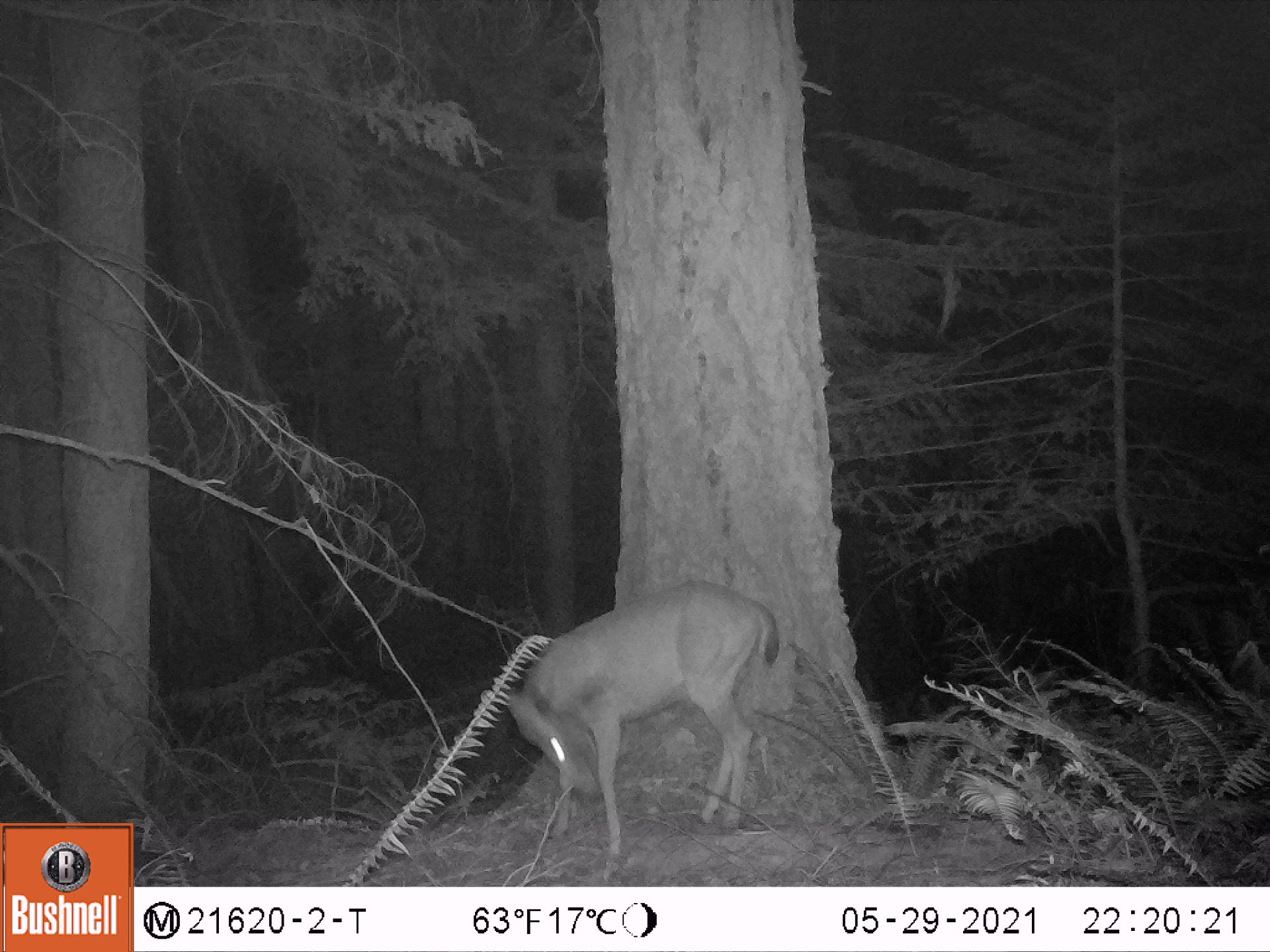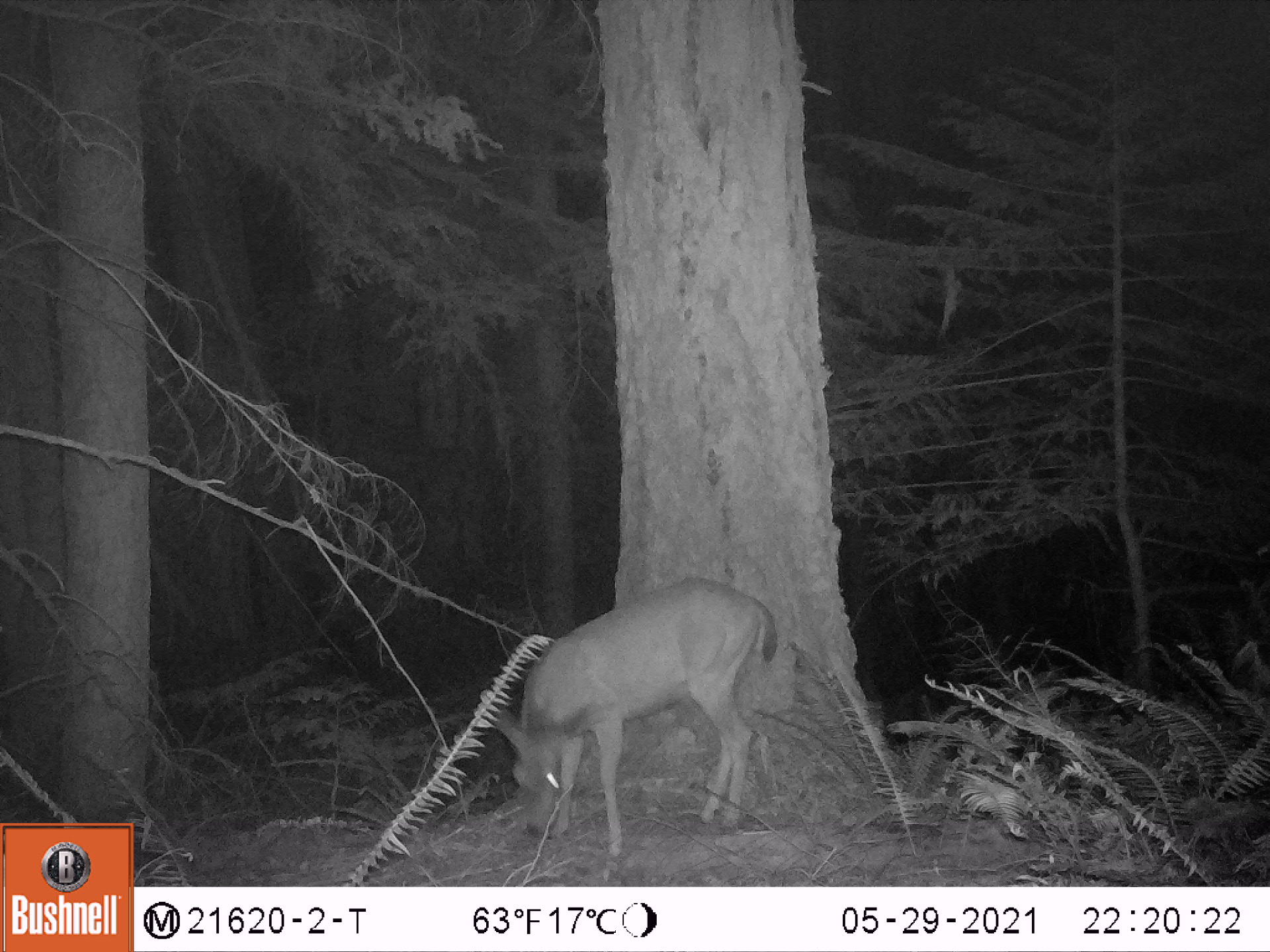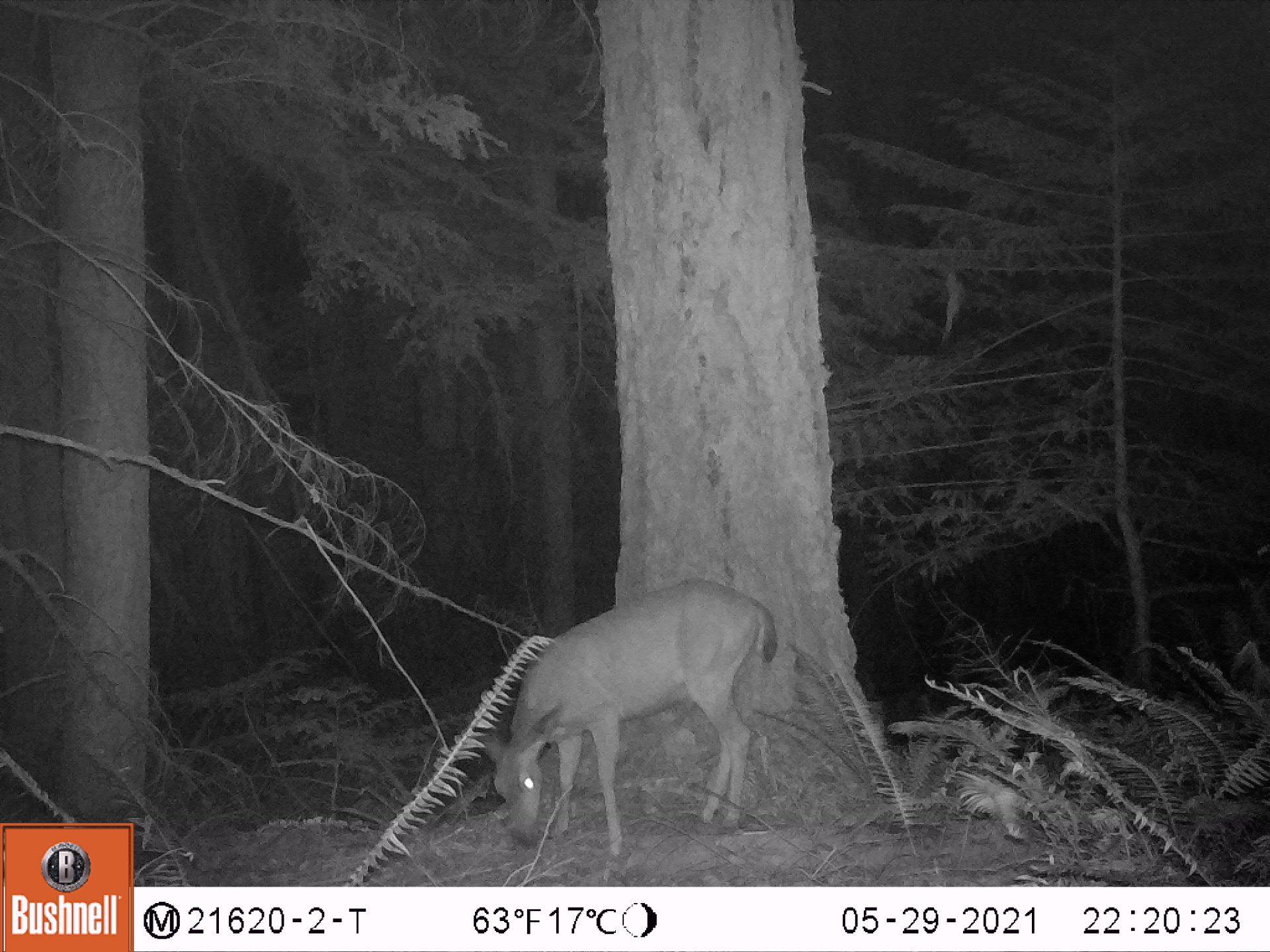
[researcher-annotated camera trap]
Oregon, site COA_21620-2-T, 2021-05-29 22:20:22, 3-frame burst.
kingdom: Animalia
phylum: Chordata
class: Mammalia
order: Artiodactyla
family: Cervidae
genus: Odocoileus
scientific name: Odocoileus hemionus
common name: black-tailed deer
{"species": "black-tailed deer (Odocoileus hemionus)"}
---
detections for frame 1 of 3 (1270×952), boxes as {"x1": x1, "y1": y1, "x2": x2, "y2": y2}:
black-tailed deer: {"x1": 481, "y1": 571, "x2": 808, "y2": 870}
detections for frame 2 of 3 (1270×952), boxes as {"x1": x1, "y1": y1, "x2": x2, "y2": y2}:
black-tailed deer: {"x1": 471, "y1": 566, "x2": 789, "y2": 878}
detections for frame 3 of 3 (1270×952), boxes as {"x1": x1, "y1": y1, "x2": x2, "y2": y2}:
black-tailed deer: {"x1": 470, "y1": 569, "x2": 788, "y2": 872}